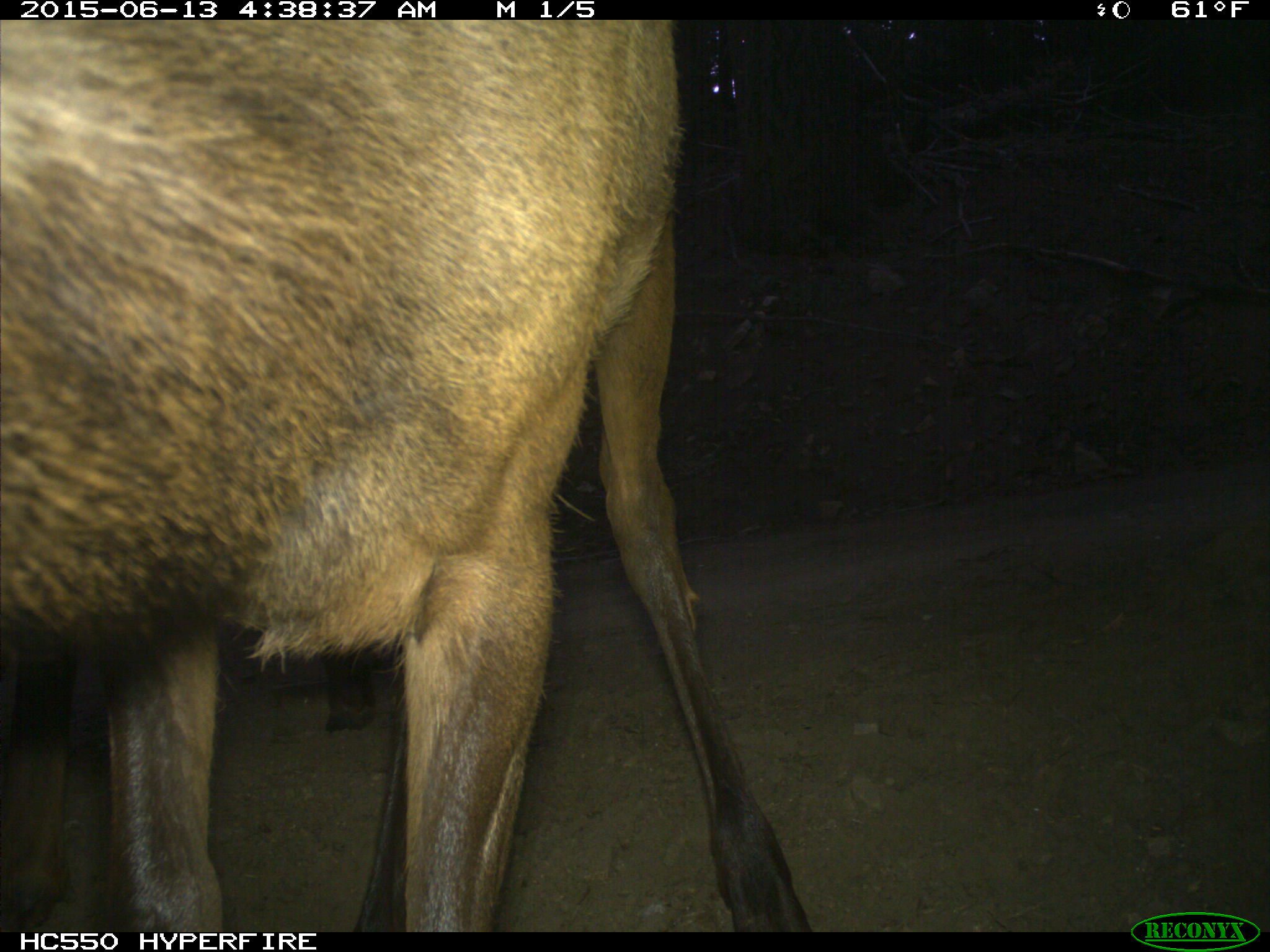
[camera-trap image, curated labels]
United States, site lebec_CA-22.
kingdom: Animalia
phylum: Chordata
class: Mammalia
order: Artiodactyla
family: Cervidae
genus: Cervus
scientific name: Cervus canadensis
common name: elk